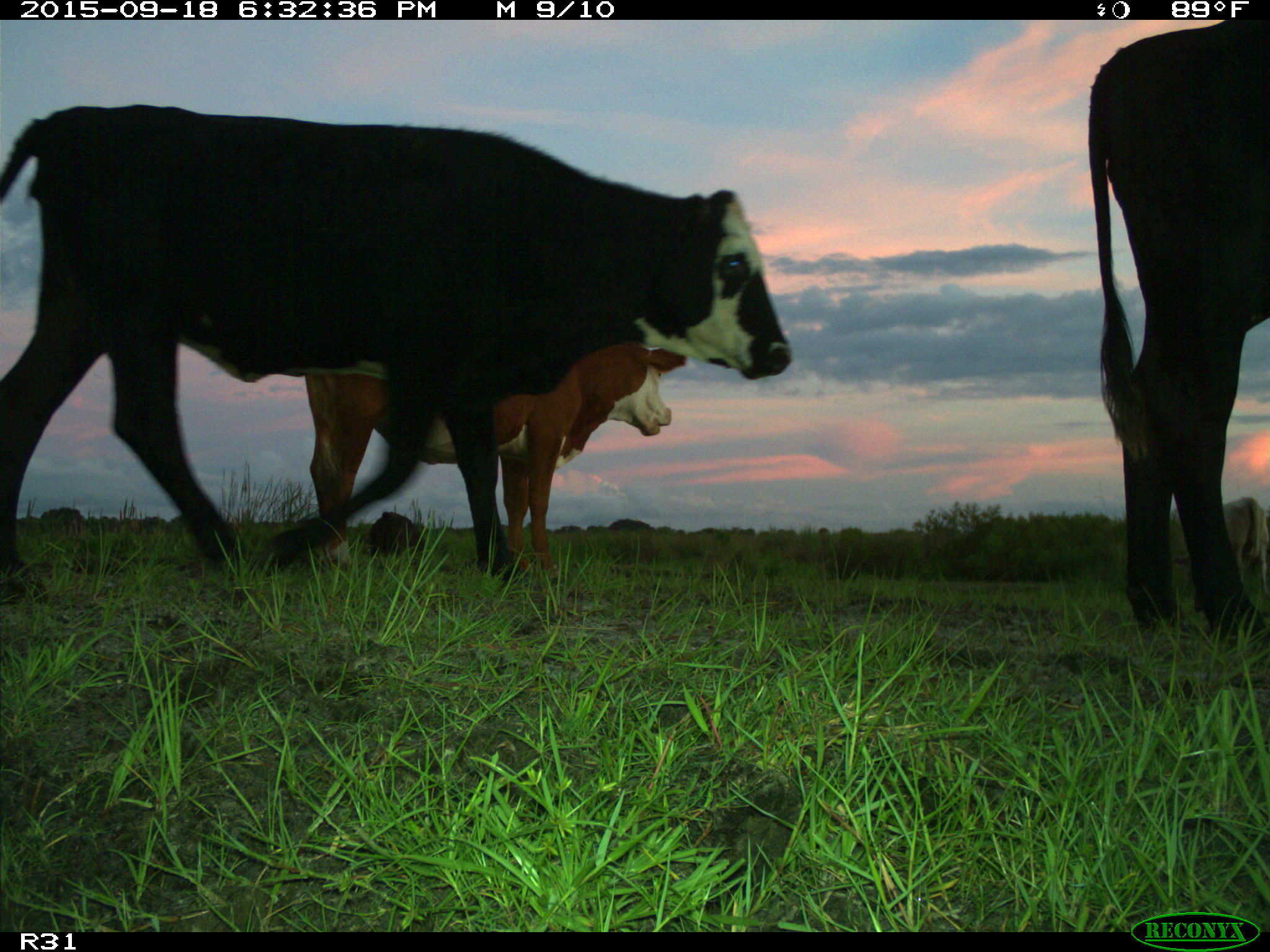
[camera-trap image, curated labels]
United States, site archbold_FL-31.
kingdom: Animalia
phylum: Chordata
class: Mammalia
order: Artiodactyla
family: Bovidae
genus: Bos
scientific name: Bos taurus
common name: domestic cow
Bos taurus (domestic cow).